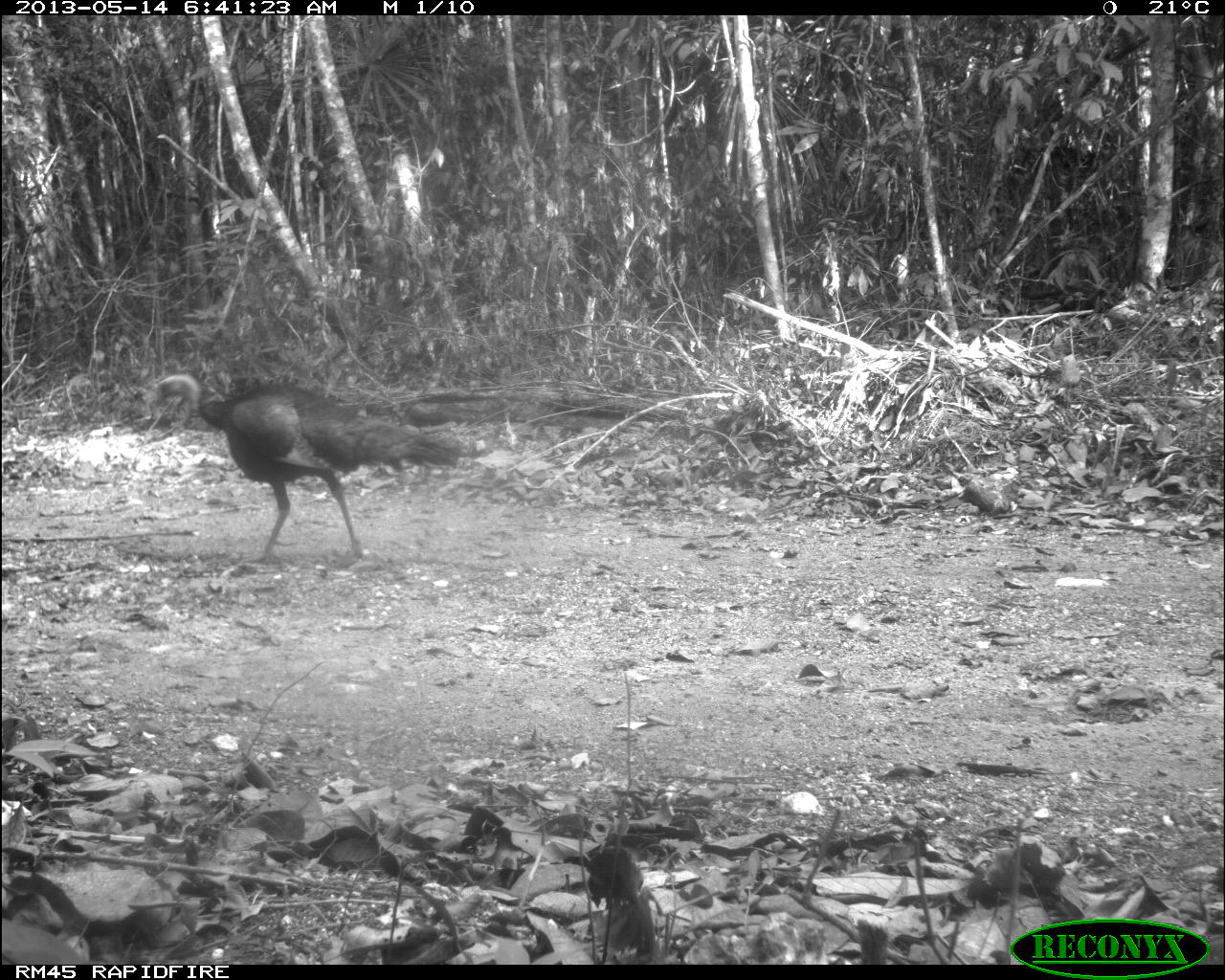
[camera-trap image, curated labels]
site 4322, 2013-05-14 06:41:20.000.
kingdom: Animalia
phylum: Chordata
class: Aves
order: Galliformes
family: Phasianidae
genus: Meleagris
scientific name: Meleagris ocellata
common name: ocellated turkey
Meleagris ocellata (ocellated turkey), count 1, sex male.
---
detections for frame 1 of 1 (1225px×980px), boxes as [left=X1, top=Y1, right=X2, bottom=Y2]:
meleagris ocellata: [left=149, top=372, right=461, bottom=568]